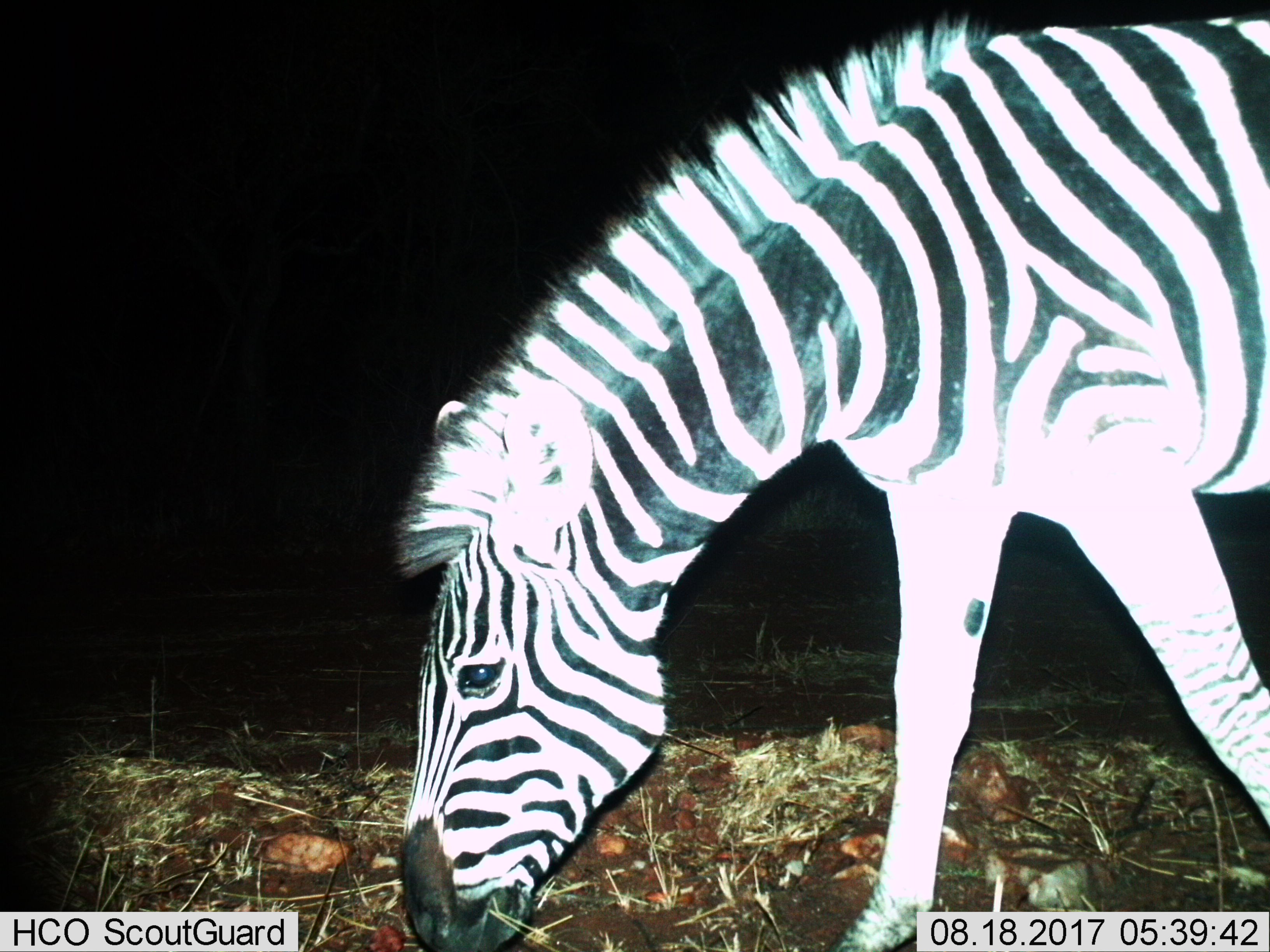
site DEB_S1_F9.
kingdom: Animalia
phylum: Chordata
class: Mammalia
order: Perissodactyla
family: Equidae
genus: Equus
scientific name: Equus quagga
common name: plains zebra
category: zebraplains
Zebraplains (plains zebra) (Equus quagga), count 1. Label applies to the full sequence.